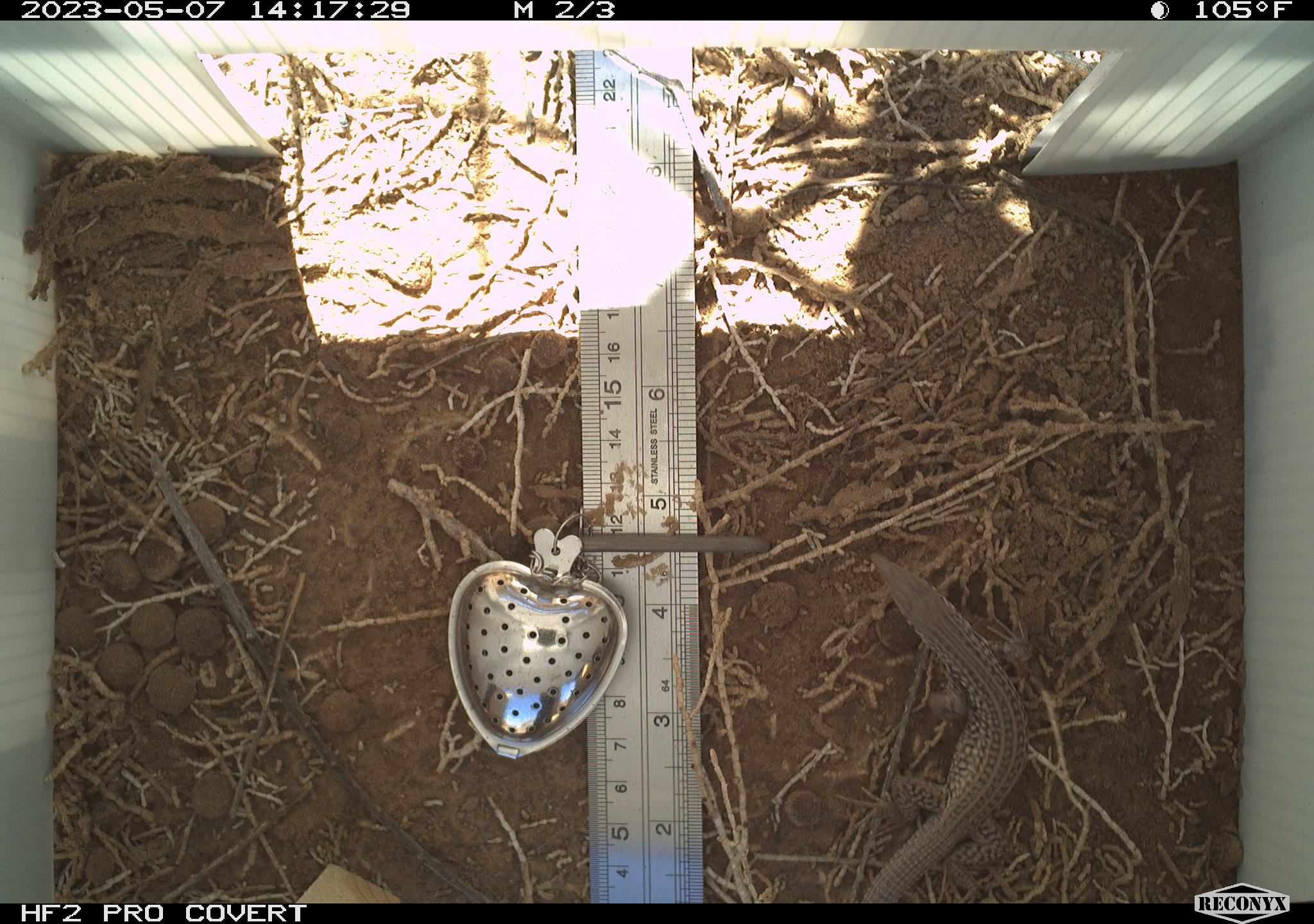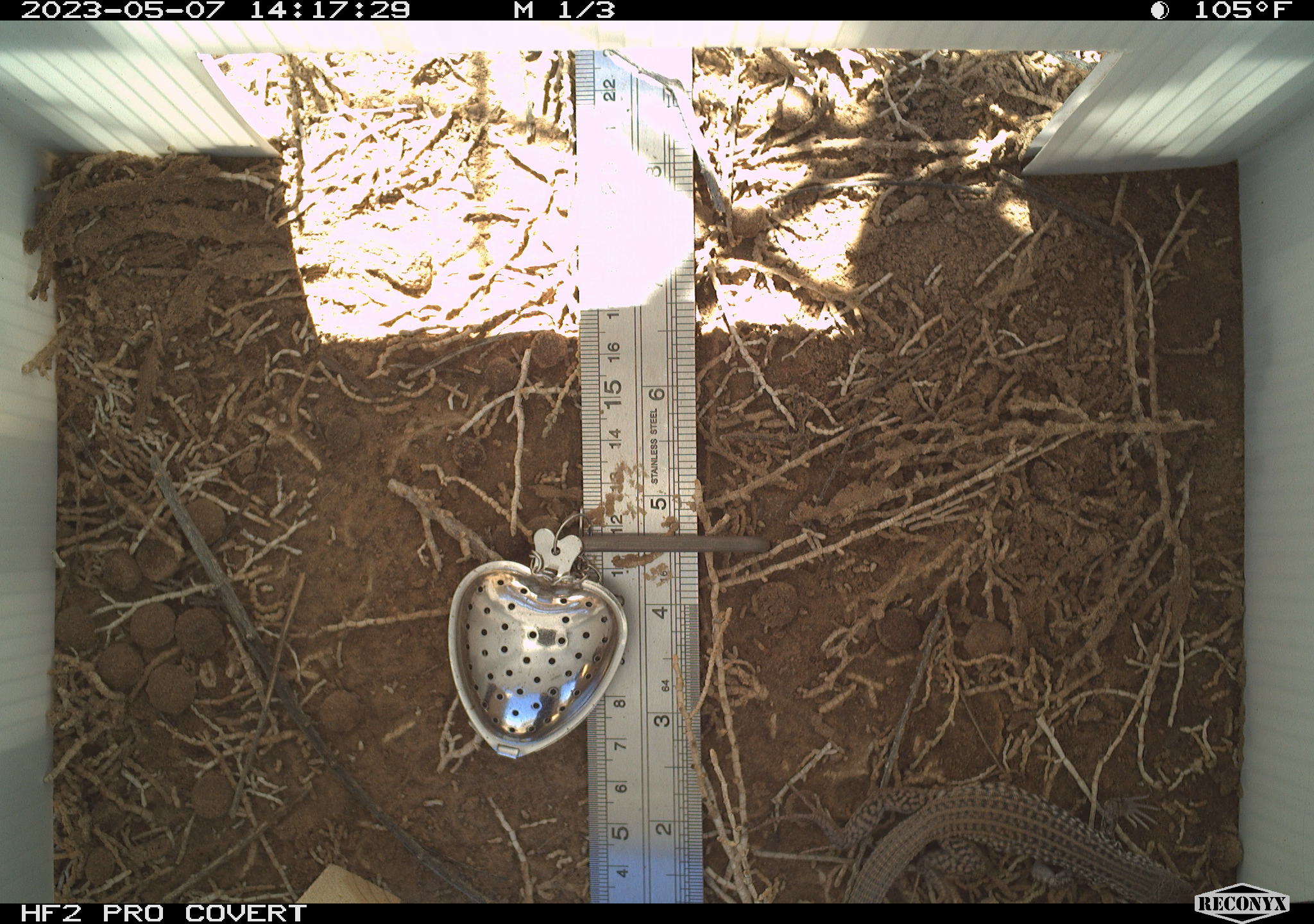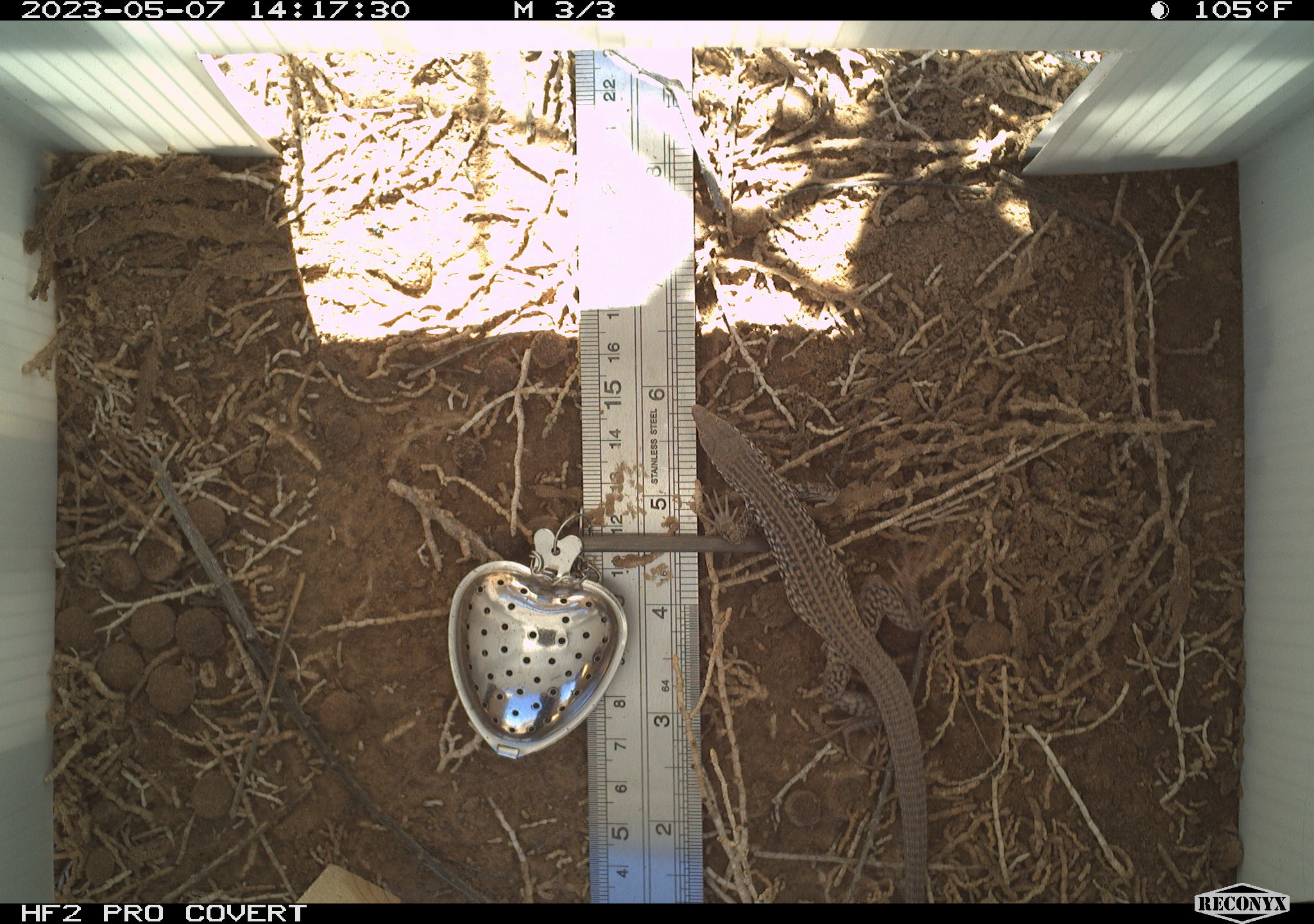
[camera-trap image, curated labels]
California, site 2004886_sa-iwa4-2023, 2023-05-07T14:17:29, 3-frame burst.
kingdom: Animalia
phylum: Chordata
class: Reptilia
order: Squamata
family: Teiidae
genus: Aspidoscelis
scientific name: Aspidoscelis tigris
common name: western whiptail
Western whiptail (Aspidoscelis tigris).